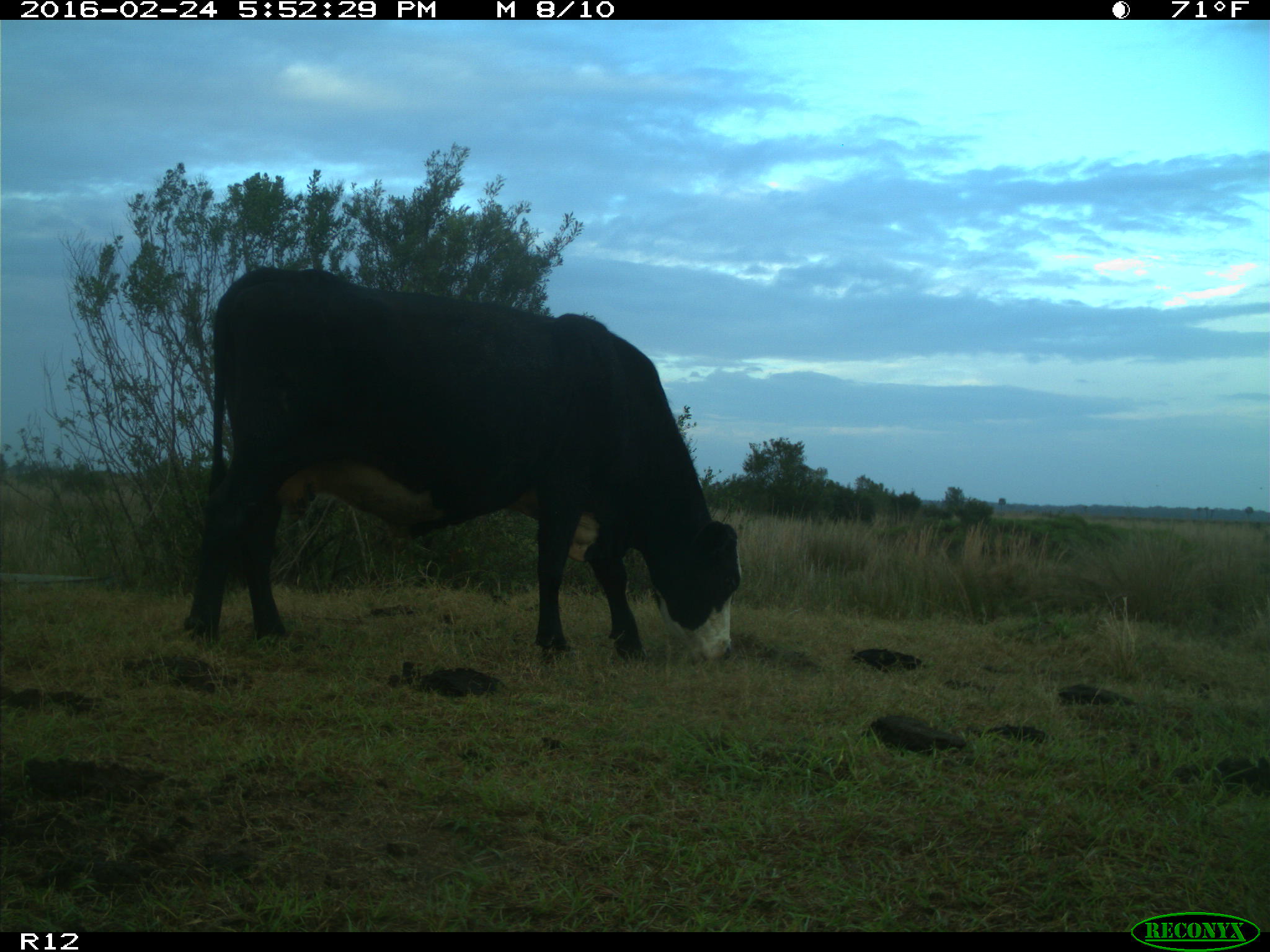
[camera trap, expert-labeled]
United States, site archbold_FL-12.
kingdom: Animalia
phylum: Chordata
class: Mammalia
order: Artiodactyla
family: Bovidae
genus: Bos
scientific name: Bos taurus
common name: domestic cow